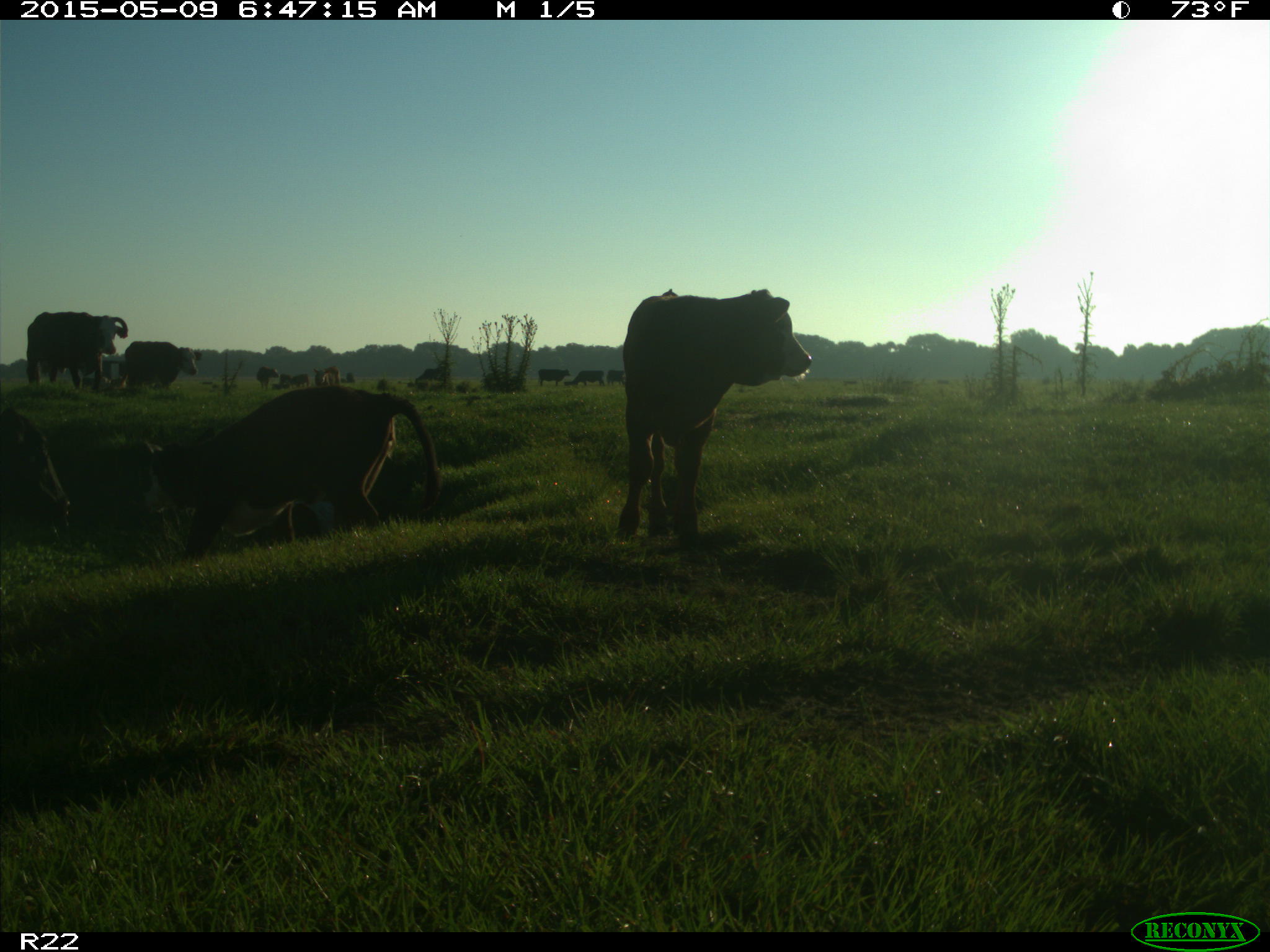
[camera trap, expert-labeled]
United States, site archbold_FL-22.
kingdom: Animalia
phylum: Chordata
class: Mammalia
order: Artiodactyla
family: Bovidae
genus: Bos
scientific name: Bos taurus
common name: domestic cow